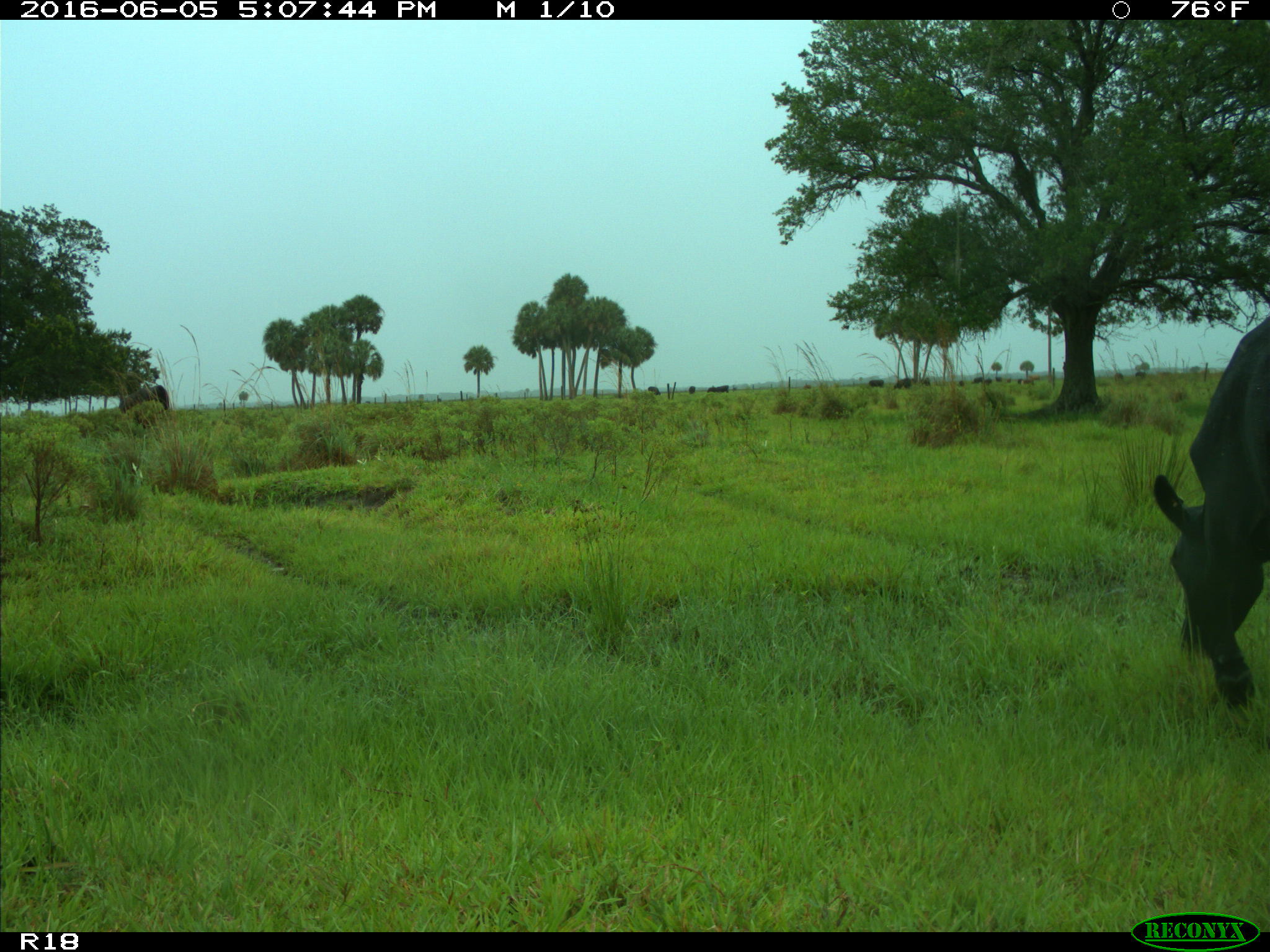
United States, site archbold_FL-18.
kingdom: Animalia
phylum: Chordata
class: Mammalia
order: Artiodactyla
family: Bovidae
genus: Bos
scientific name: Bos taurus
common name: domestic cow